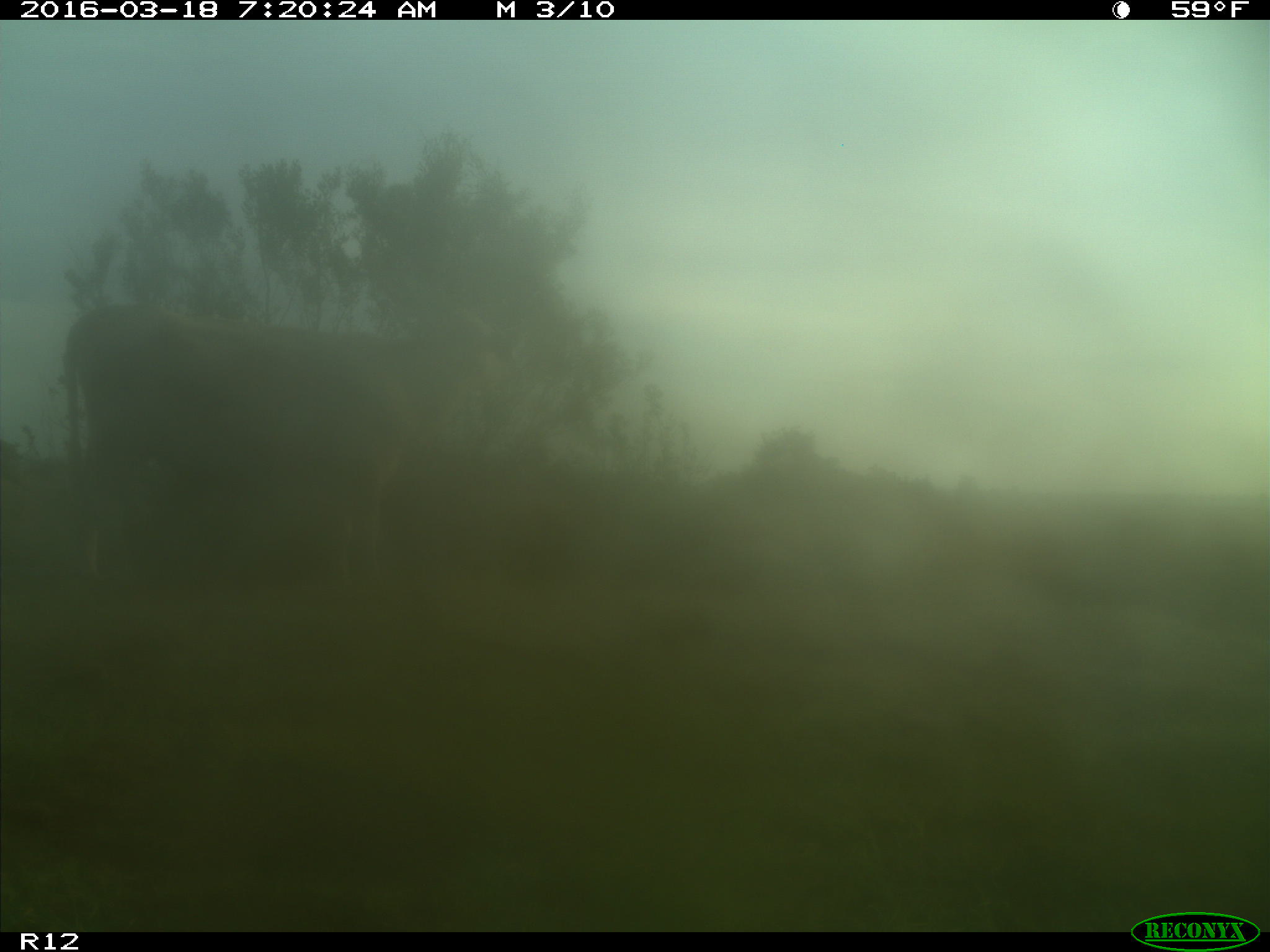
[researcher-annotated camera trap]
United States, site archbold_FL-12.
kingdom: Animalia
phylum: Chordata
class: Mammalia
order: Artiodactyla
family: Bovidae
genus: Bos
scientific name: Bos taurus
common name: domestic cow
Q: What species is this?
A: Bos taurus (domestic cow).